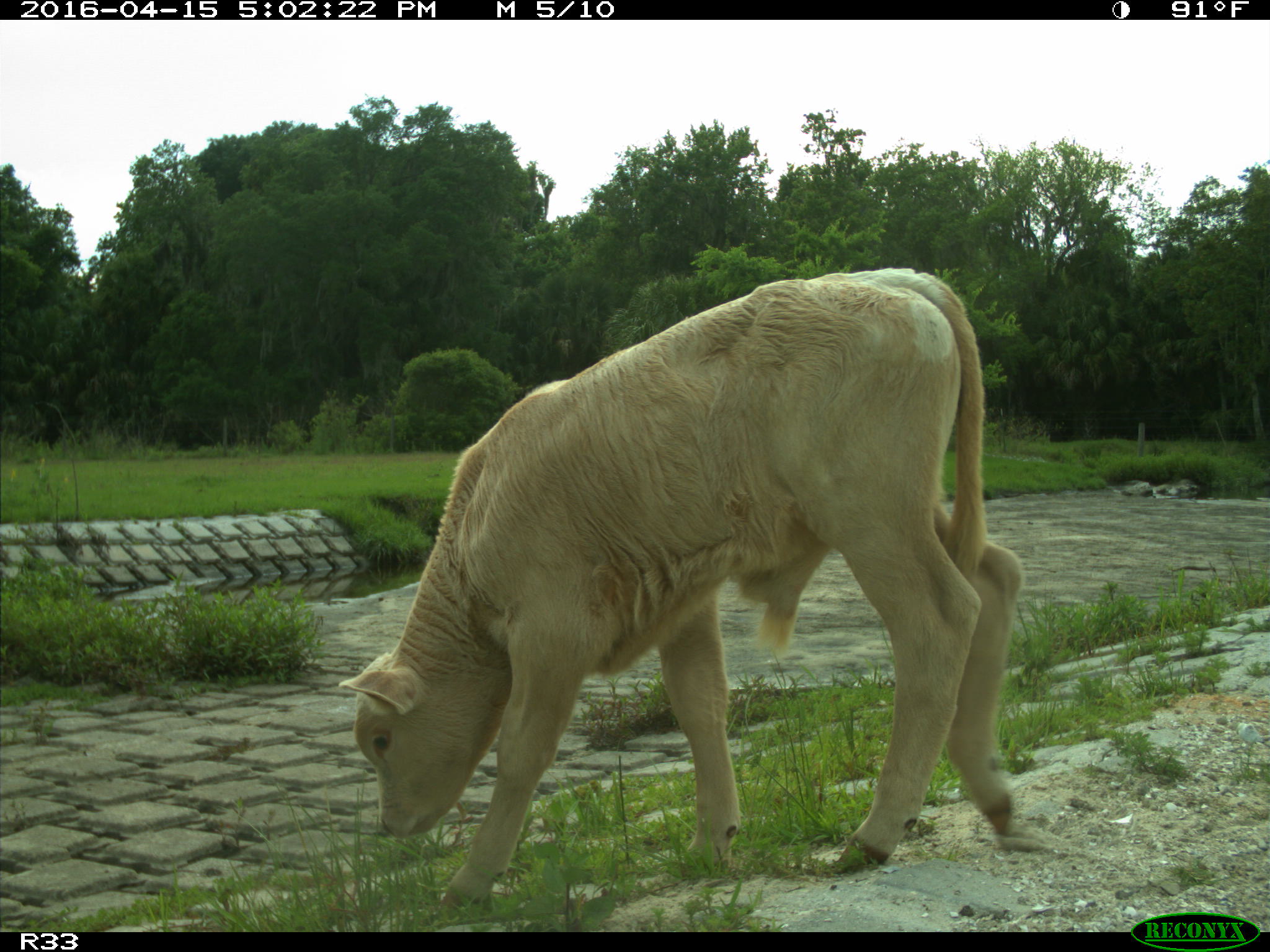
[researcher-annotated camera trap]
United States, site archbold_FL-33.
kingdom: Animalia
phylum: Chordata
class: Mammalia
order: Artiodactyla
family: Bovidae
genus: Bos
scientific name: Bos taurus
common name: domestic cow